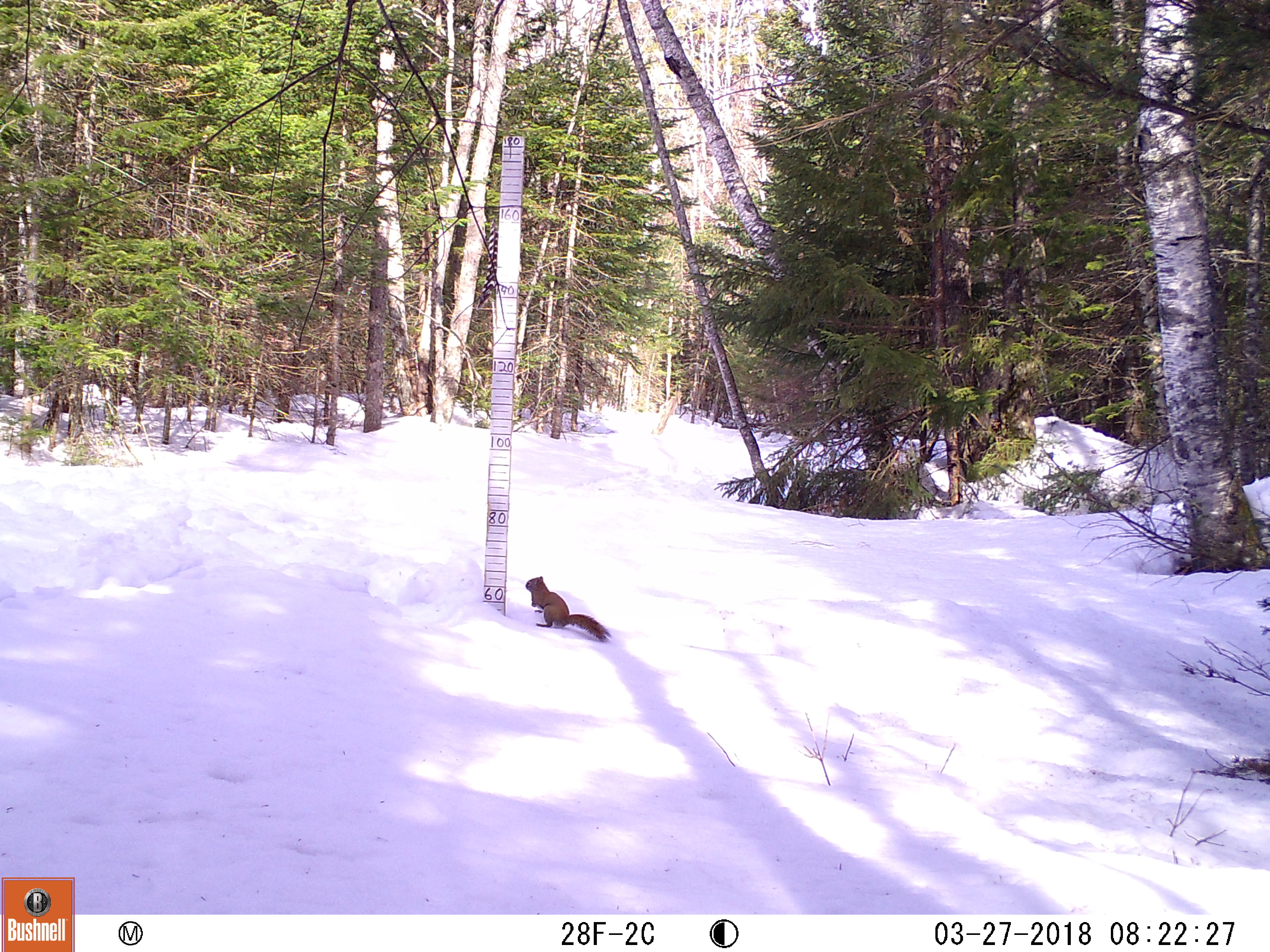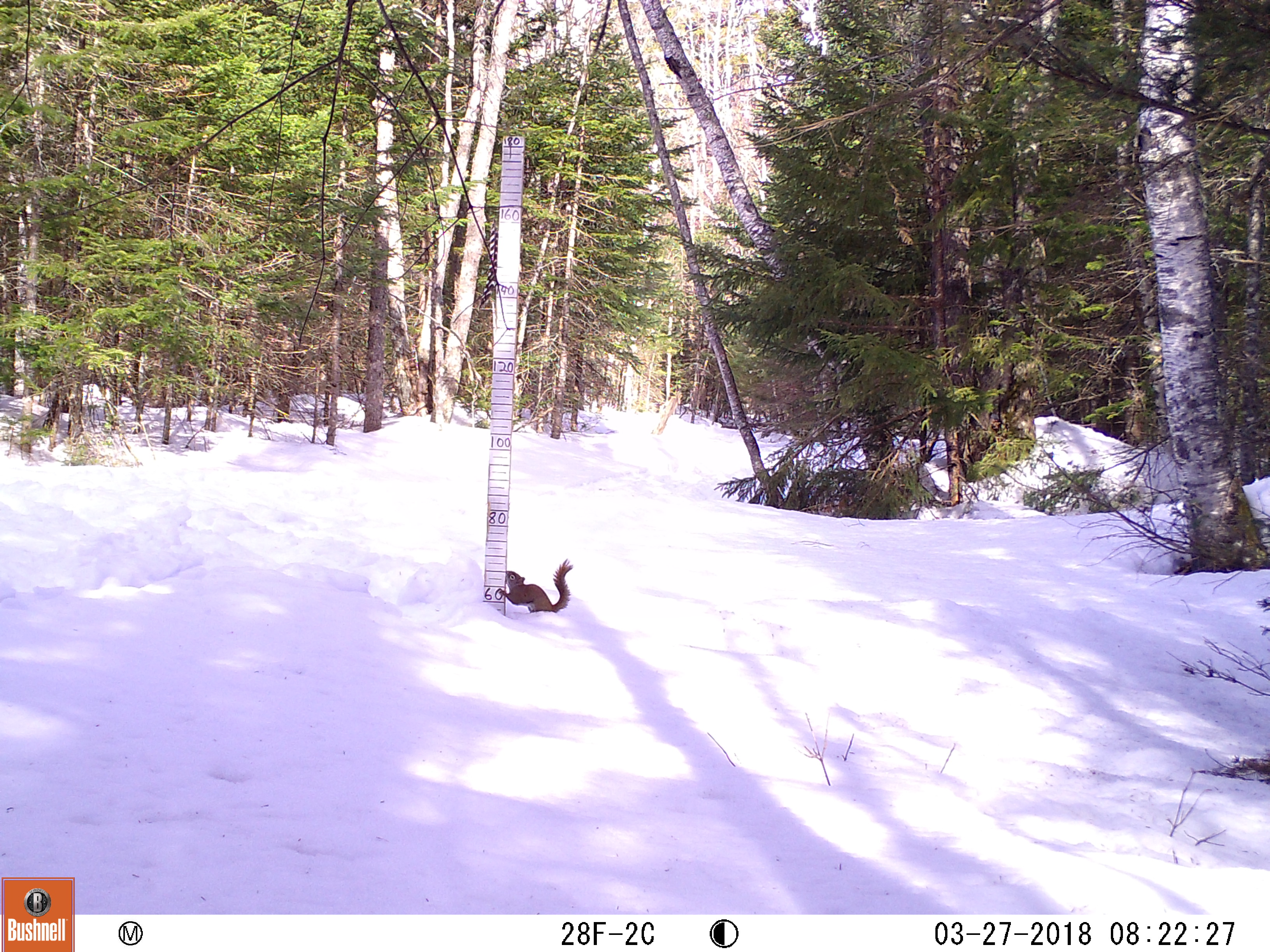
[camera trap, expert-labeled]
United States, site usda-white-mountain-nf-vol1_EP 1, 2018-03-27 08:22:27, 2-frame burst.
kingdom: Animalia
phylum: Chordata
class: Mammalia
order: Rodentia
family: Sciuridae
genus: Tamiasciurus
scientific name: Tamiasciurus hudsonicus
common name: red squirrel